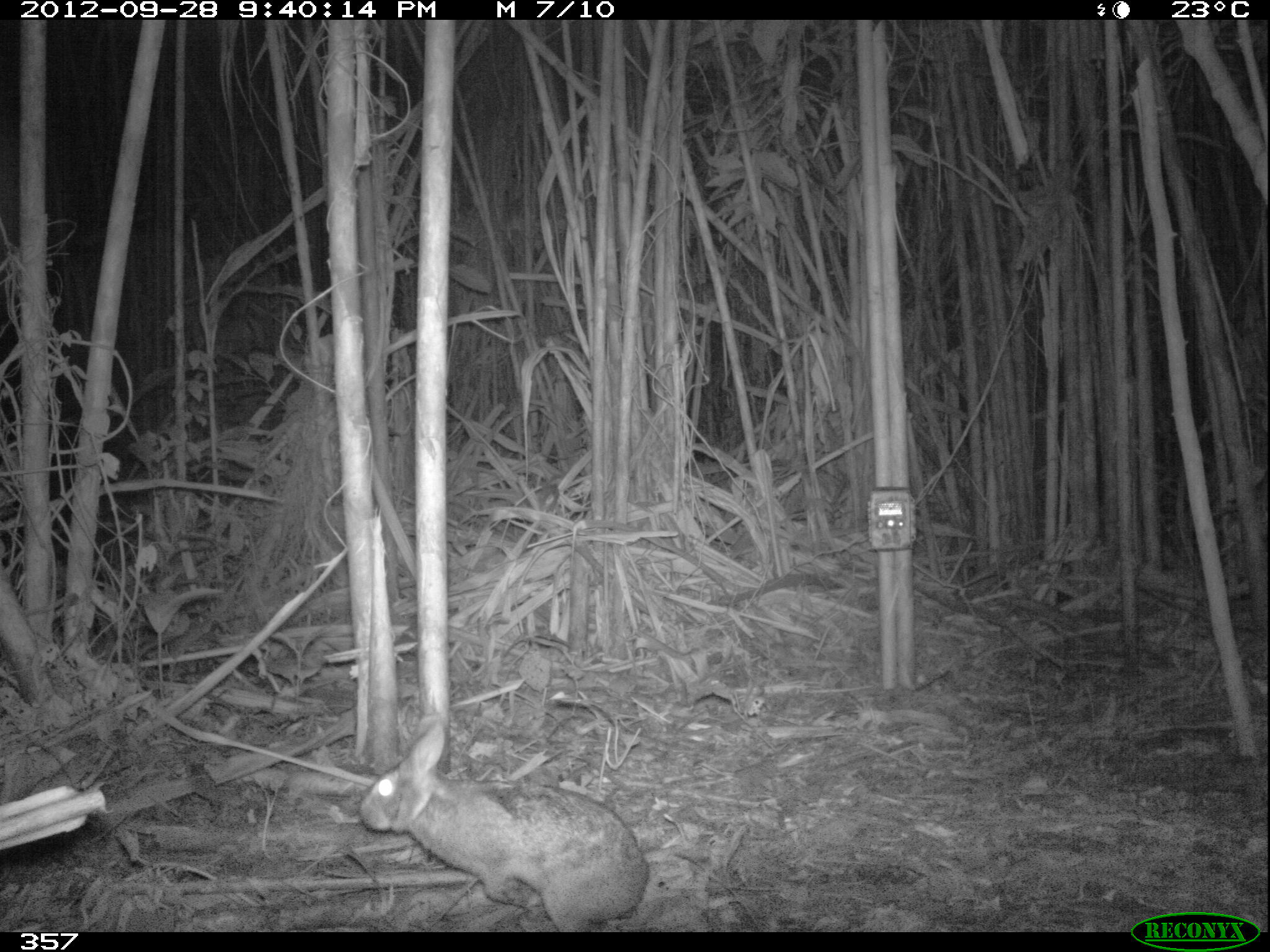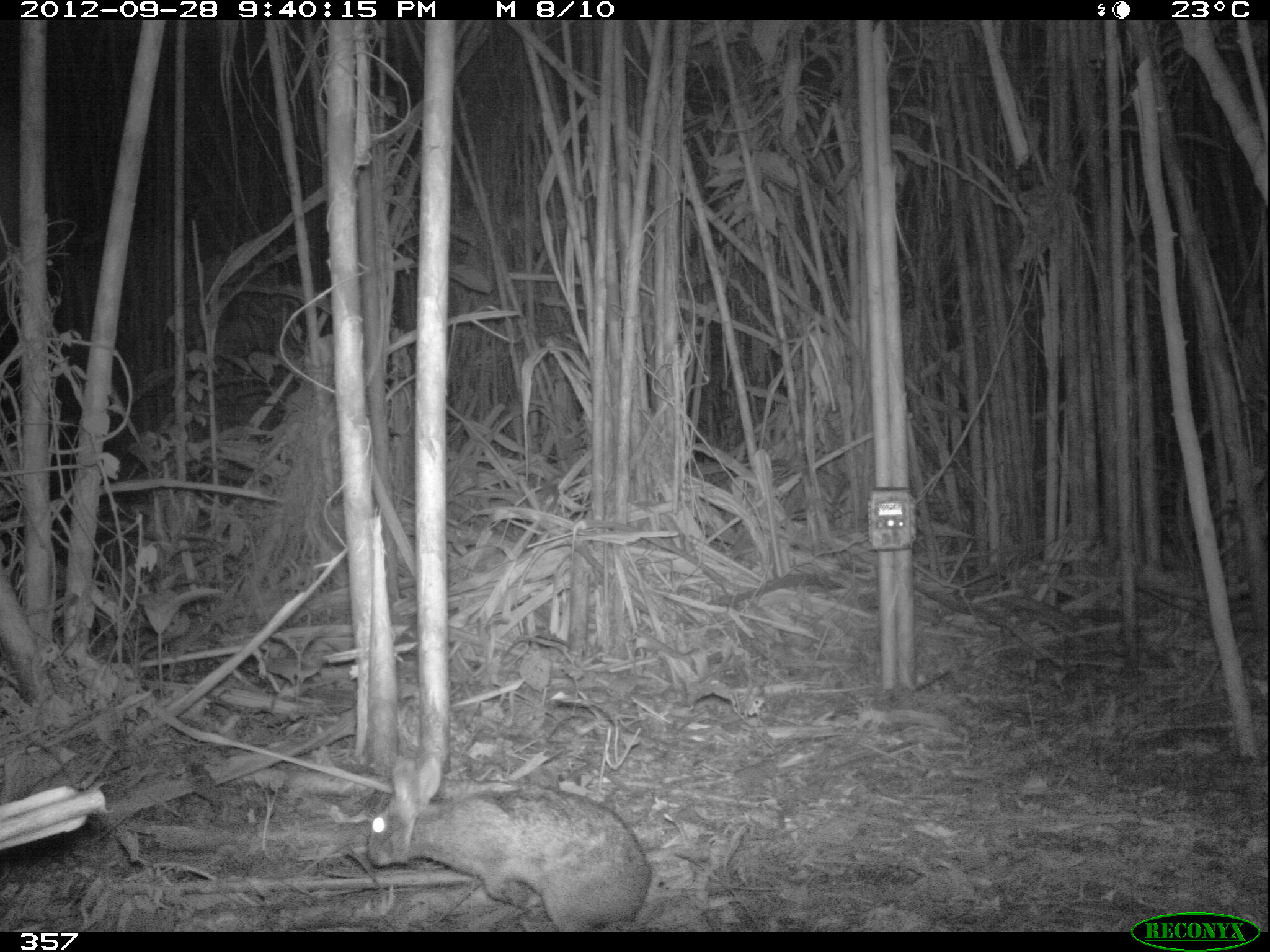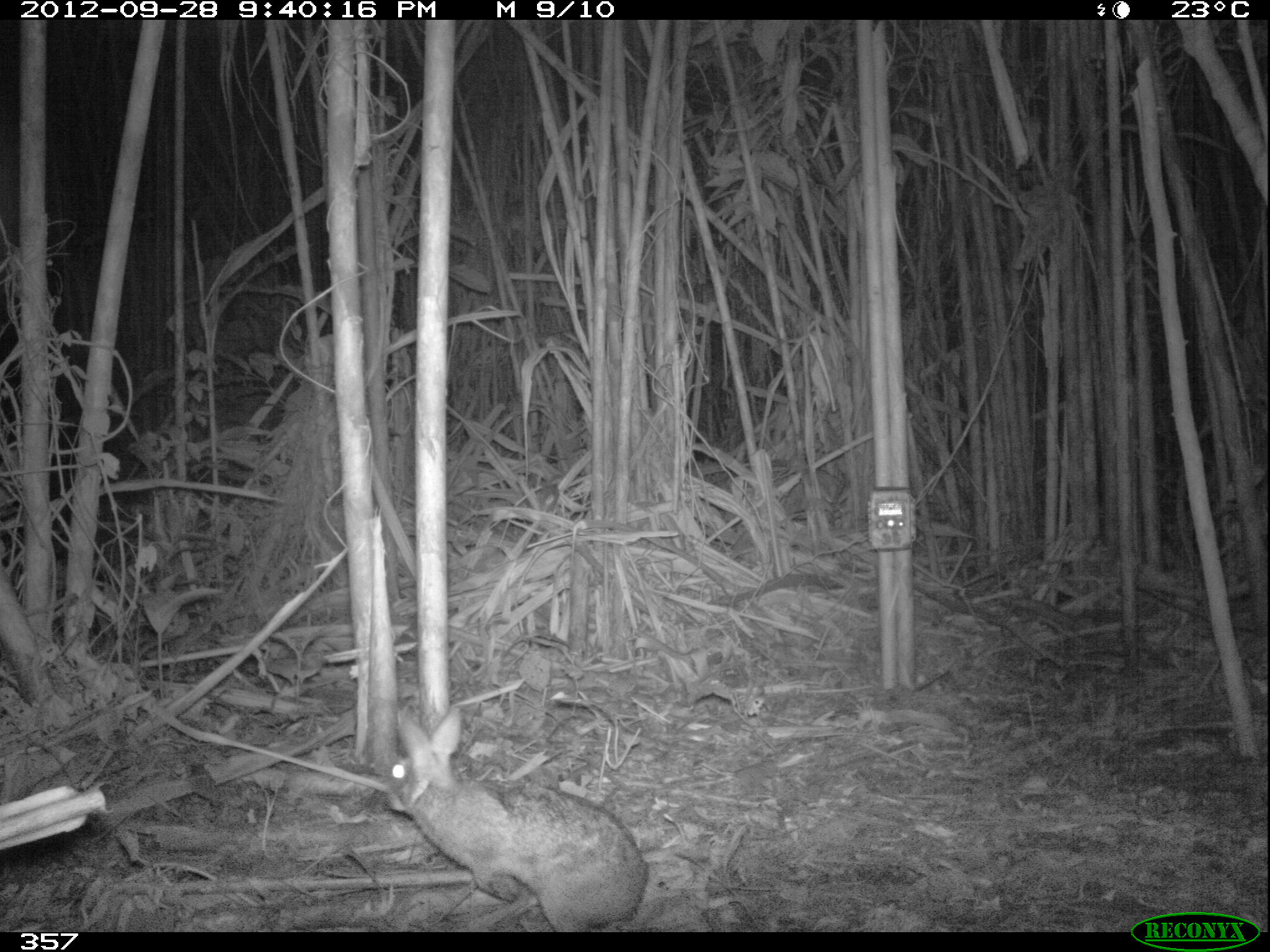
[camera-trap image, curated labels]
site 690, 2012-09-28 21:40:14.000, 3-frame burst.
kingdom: Animalia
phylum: Chordata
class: Mammalia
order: Lagomorpha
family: Leporidae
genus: Sylvilagus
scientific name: Sylvilagus brasiliensis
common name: tapeti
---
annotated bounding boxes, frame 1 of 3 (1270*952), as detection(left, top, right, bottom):
sylvilagus brasiliensis: detection(355, 714, 648, 930)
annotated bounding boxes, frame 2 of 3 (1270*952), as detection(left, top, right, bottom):
sylvilagus brasiliensis: detection(363, 751, 649, 931)